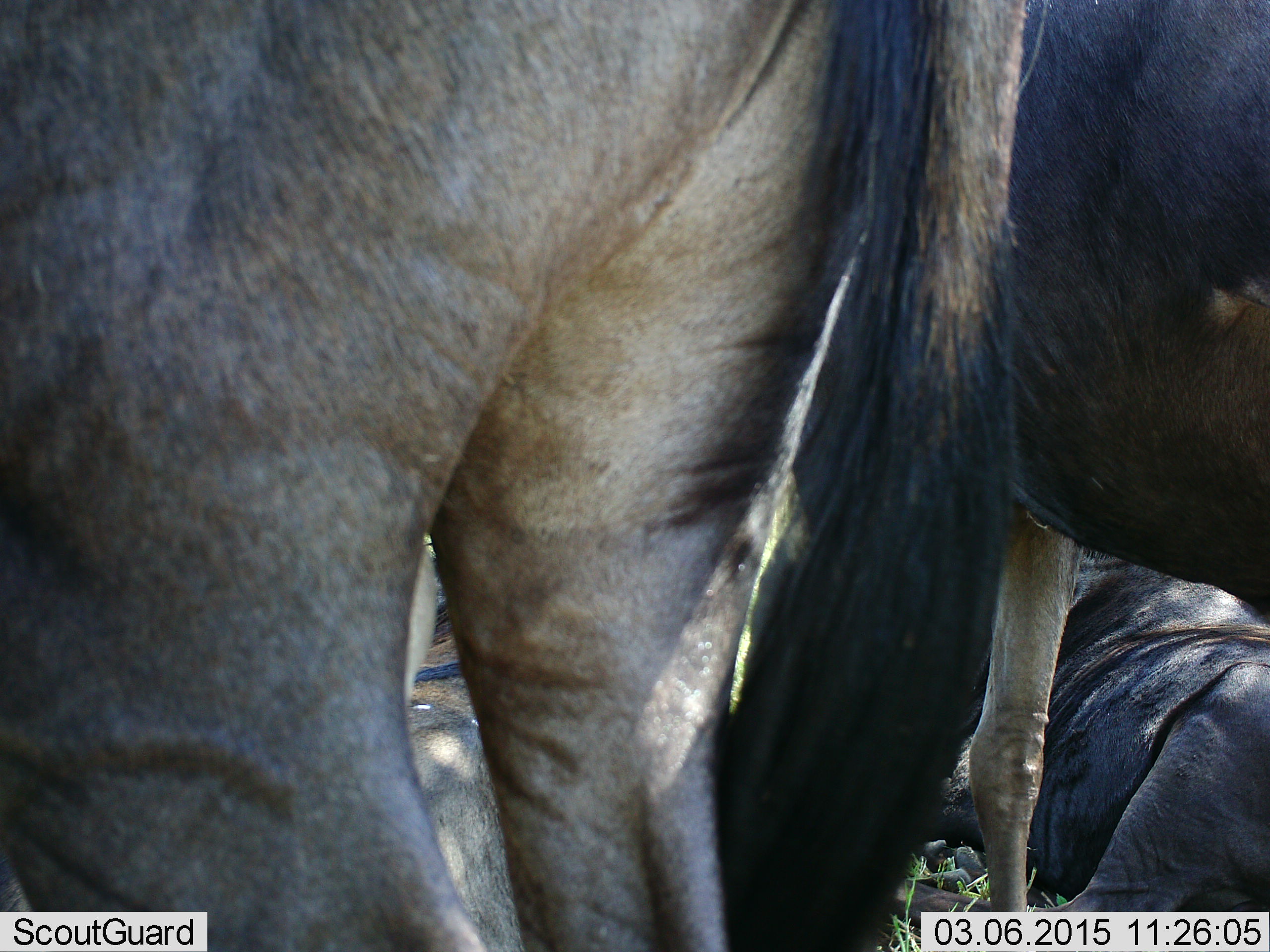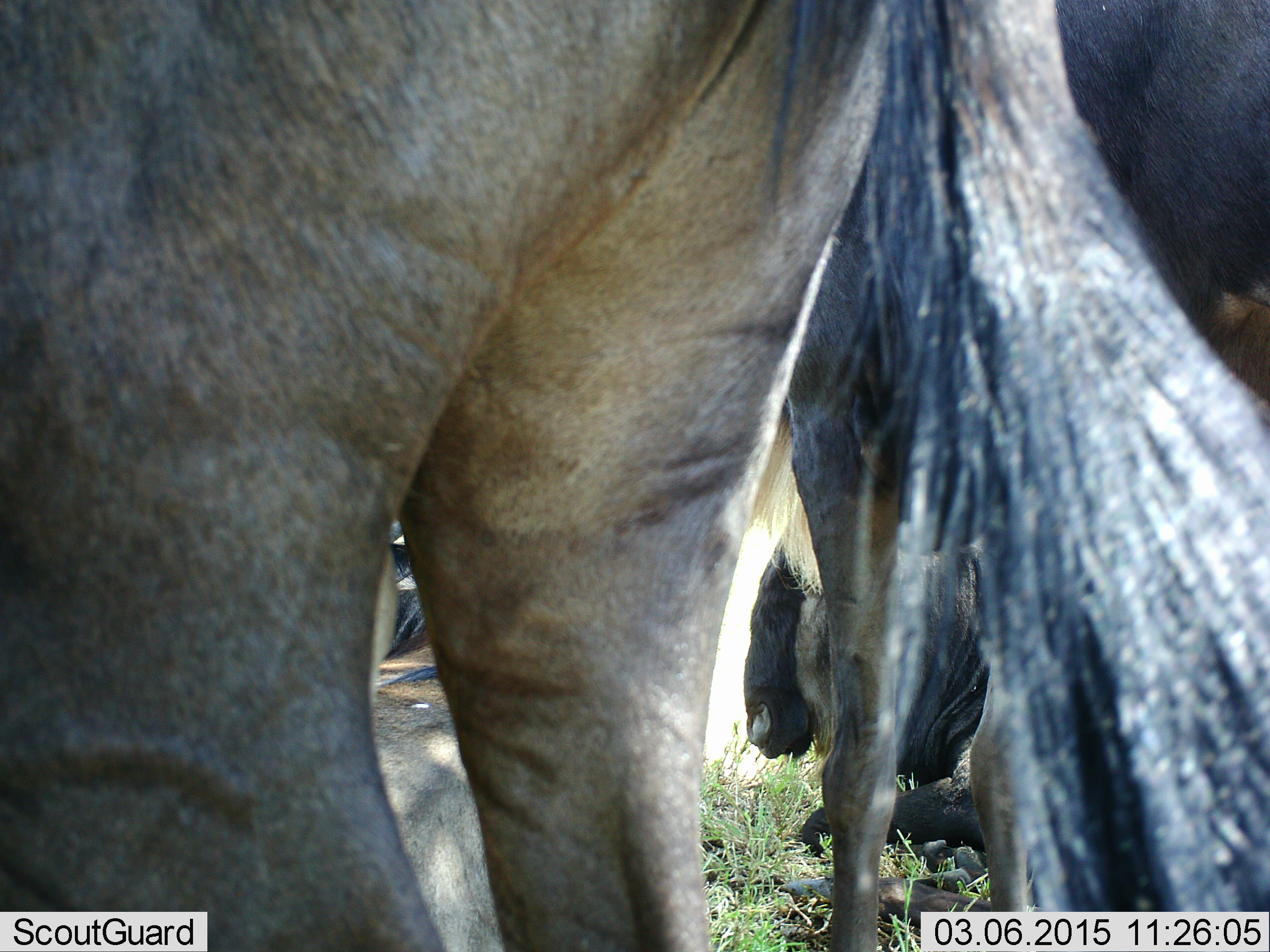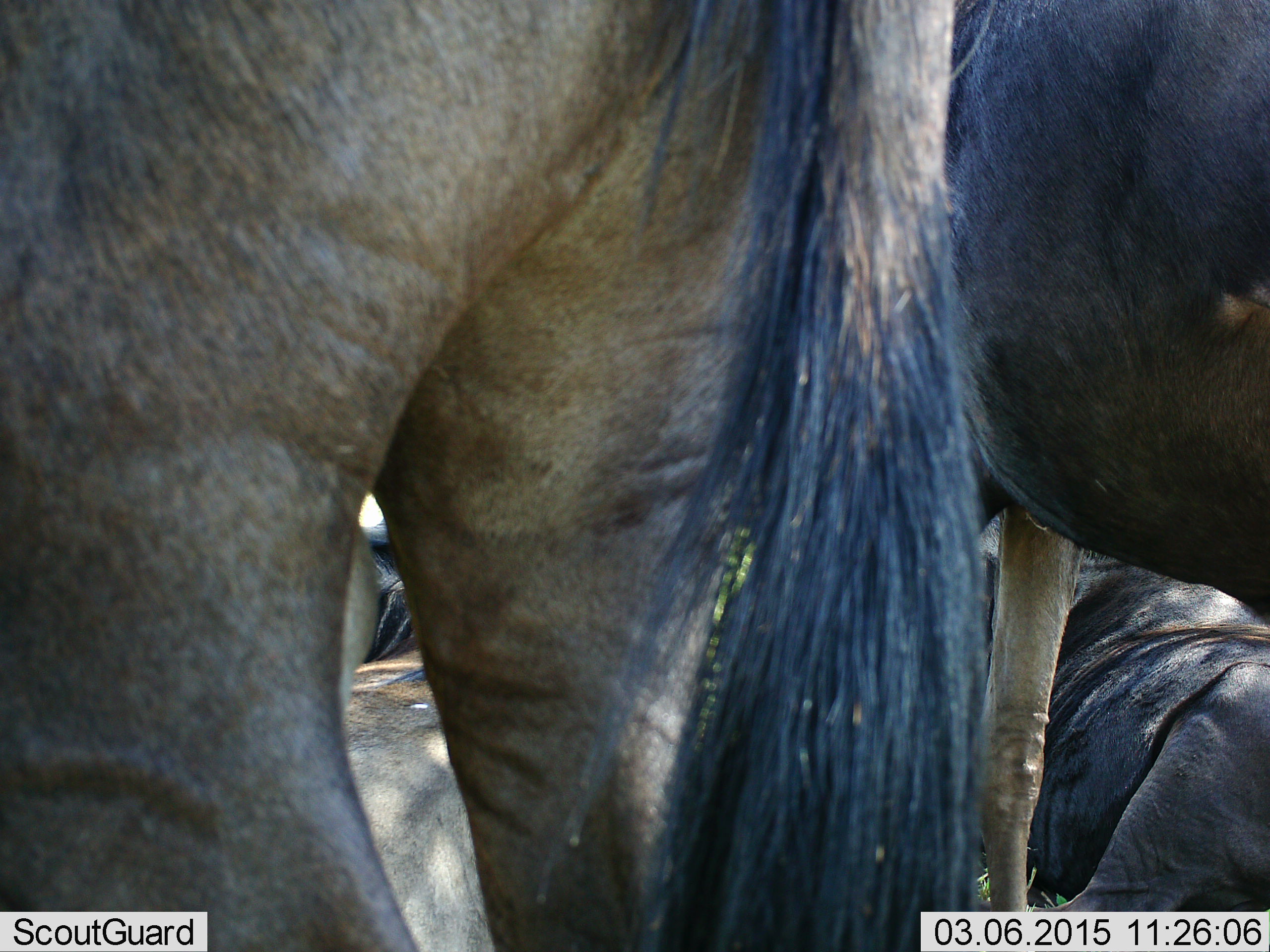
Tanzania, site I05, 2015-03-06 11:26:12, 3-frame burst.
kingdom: Animalia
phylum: Chordata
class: Mammalia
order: Artiodactyla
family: Bovidae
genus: Connochaetes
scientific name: Connochaetes taurinus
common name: blue wildebeest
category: wildebeest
Wildebeest (blue wildebeest) (Connochaetes taurinus), count 4. Behavior (volunteer vote fractions): standing 70%, resting 100%, moving 0%, interacting 0%. Young present (vote fraction): 0%. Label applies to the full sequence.